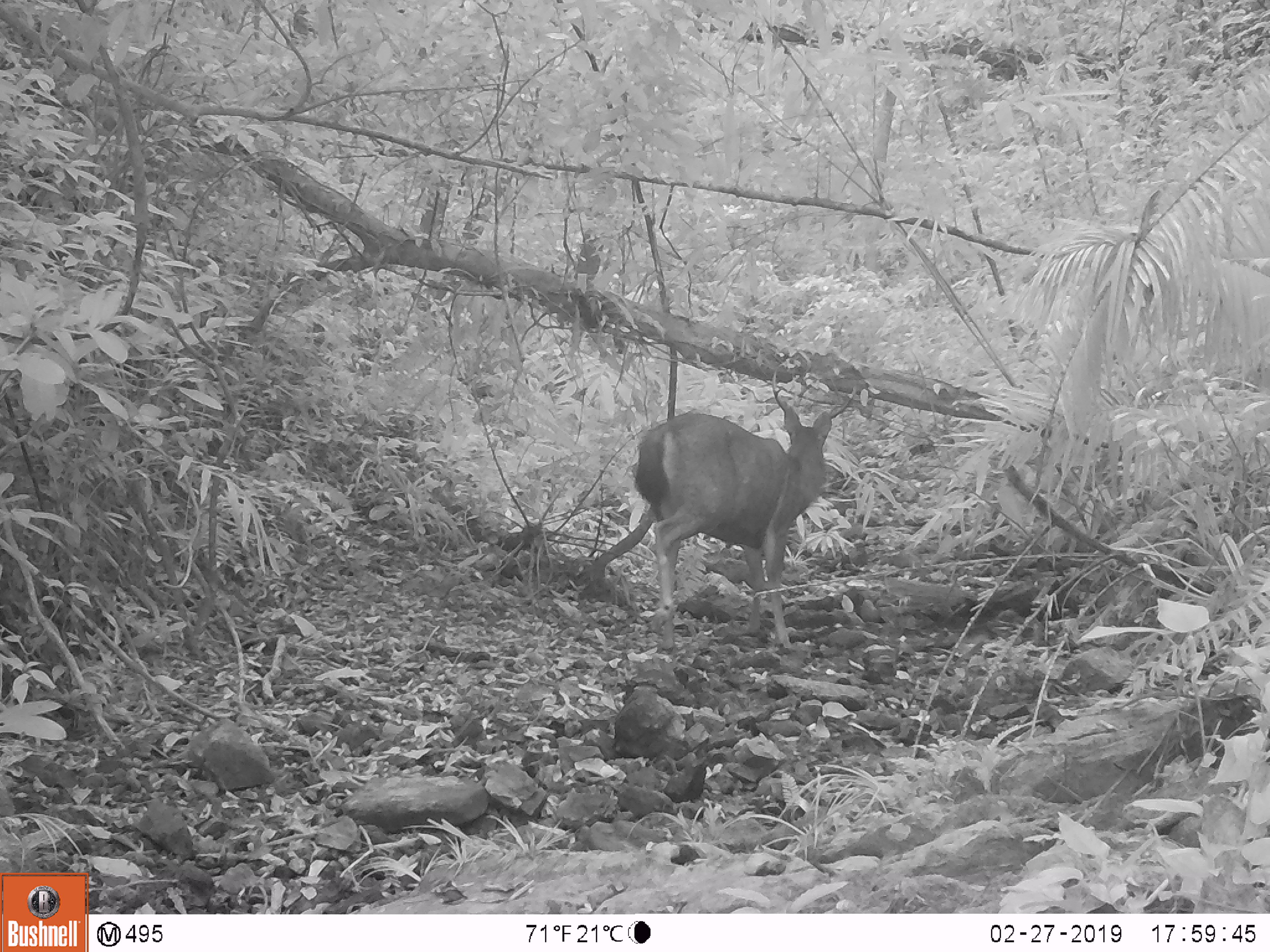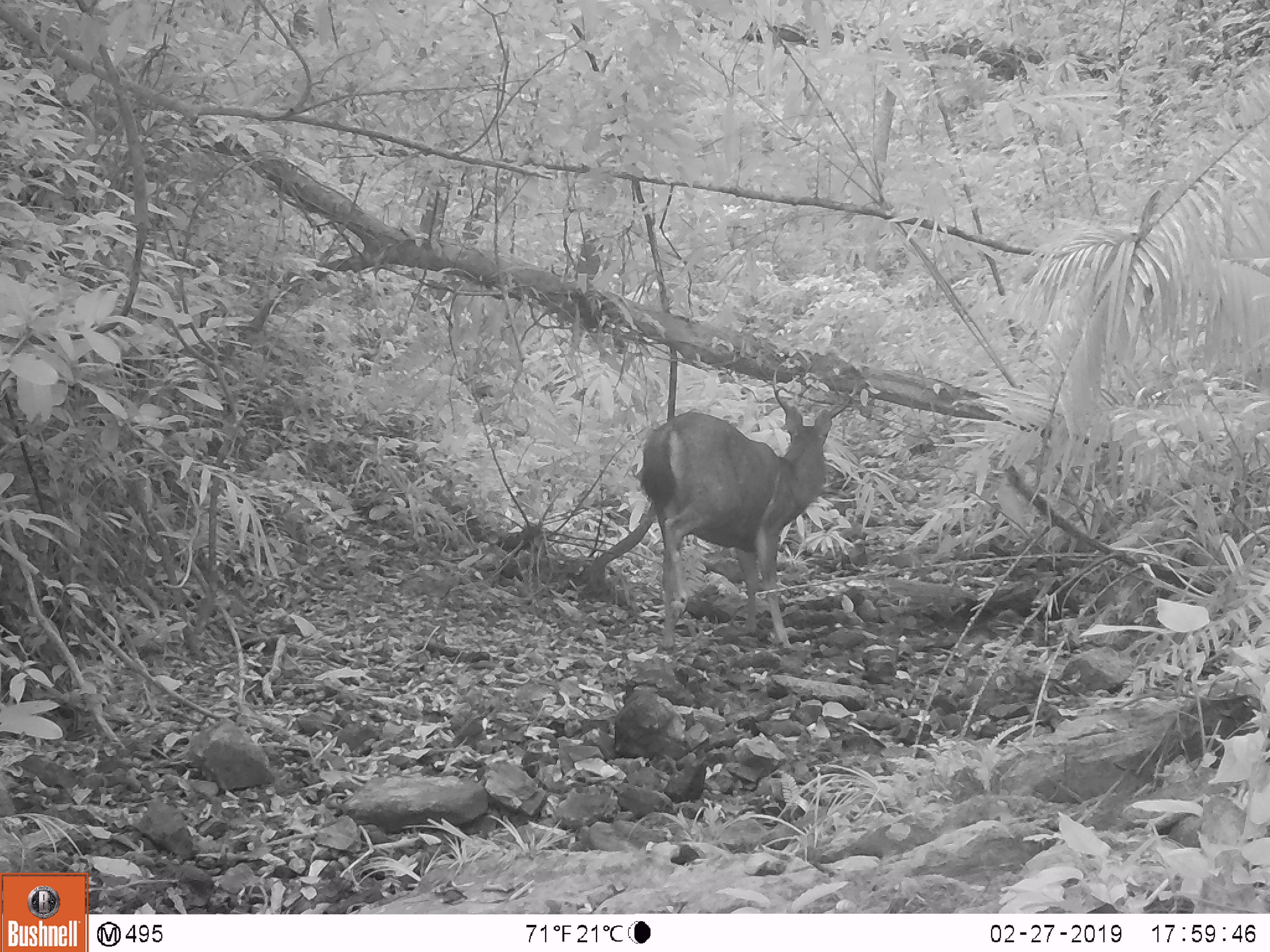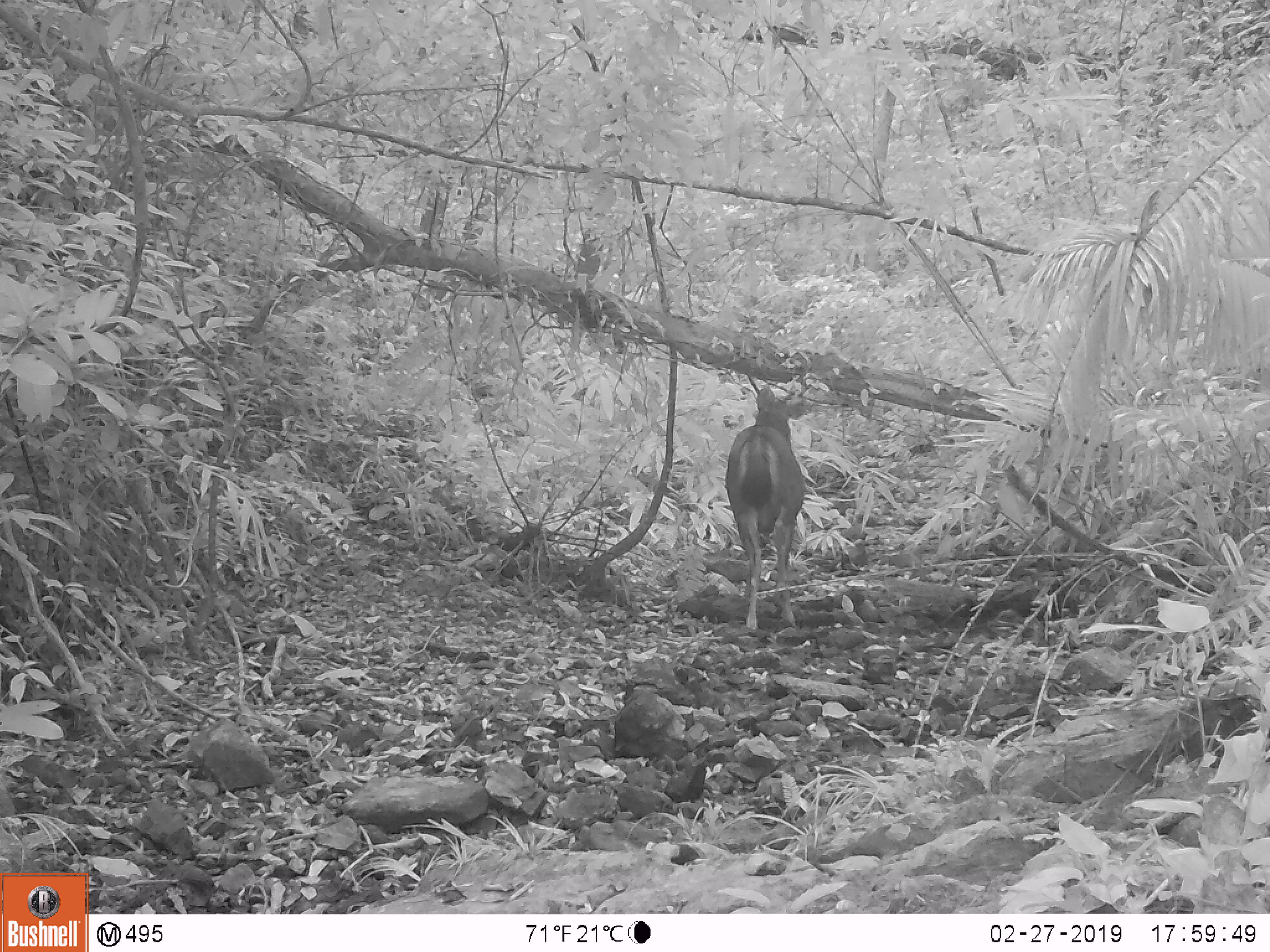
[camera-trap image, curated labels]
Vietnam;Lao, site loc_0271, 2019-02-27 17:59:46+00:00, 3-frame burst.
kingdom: Animalia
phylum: Chordata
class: Mammalia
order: Artiodactyla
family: Cervidae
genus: Rusa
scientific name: Rusa unicolor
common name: sambar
Sambar (Rusa unicolor). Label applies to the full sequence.